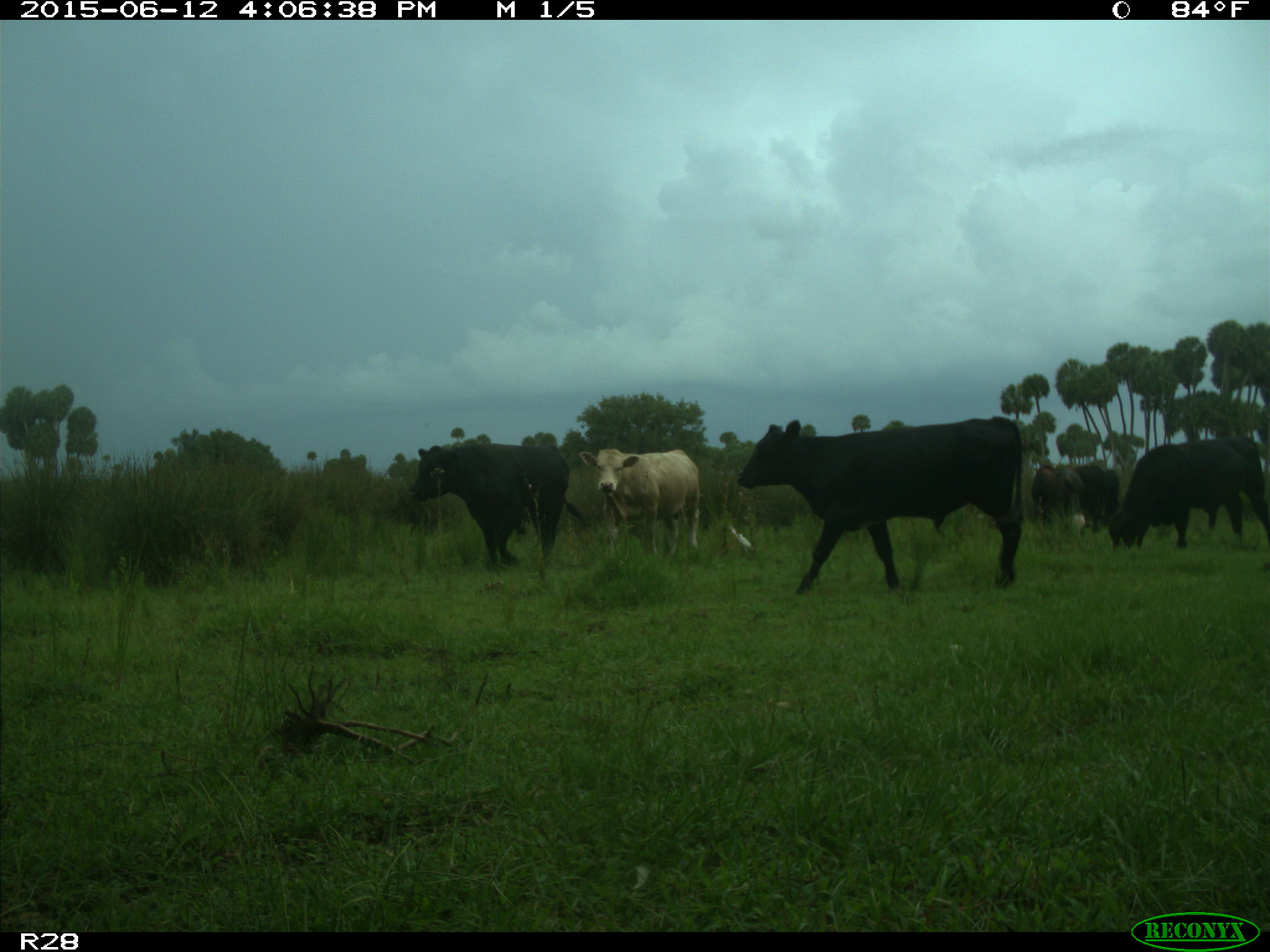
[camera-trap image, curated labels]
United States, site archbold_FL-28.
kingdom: Animalia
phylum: Chordata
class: Mammalia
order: Artiodactyla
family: Bovidae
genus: Bos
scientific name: Bos taurus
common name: domestic cow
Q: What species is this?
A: Bos taurus (domestic cow).